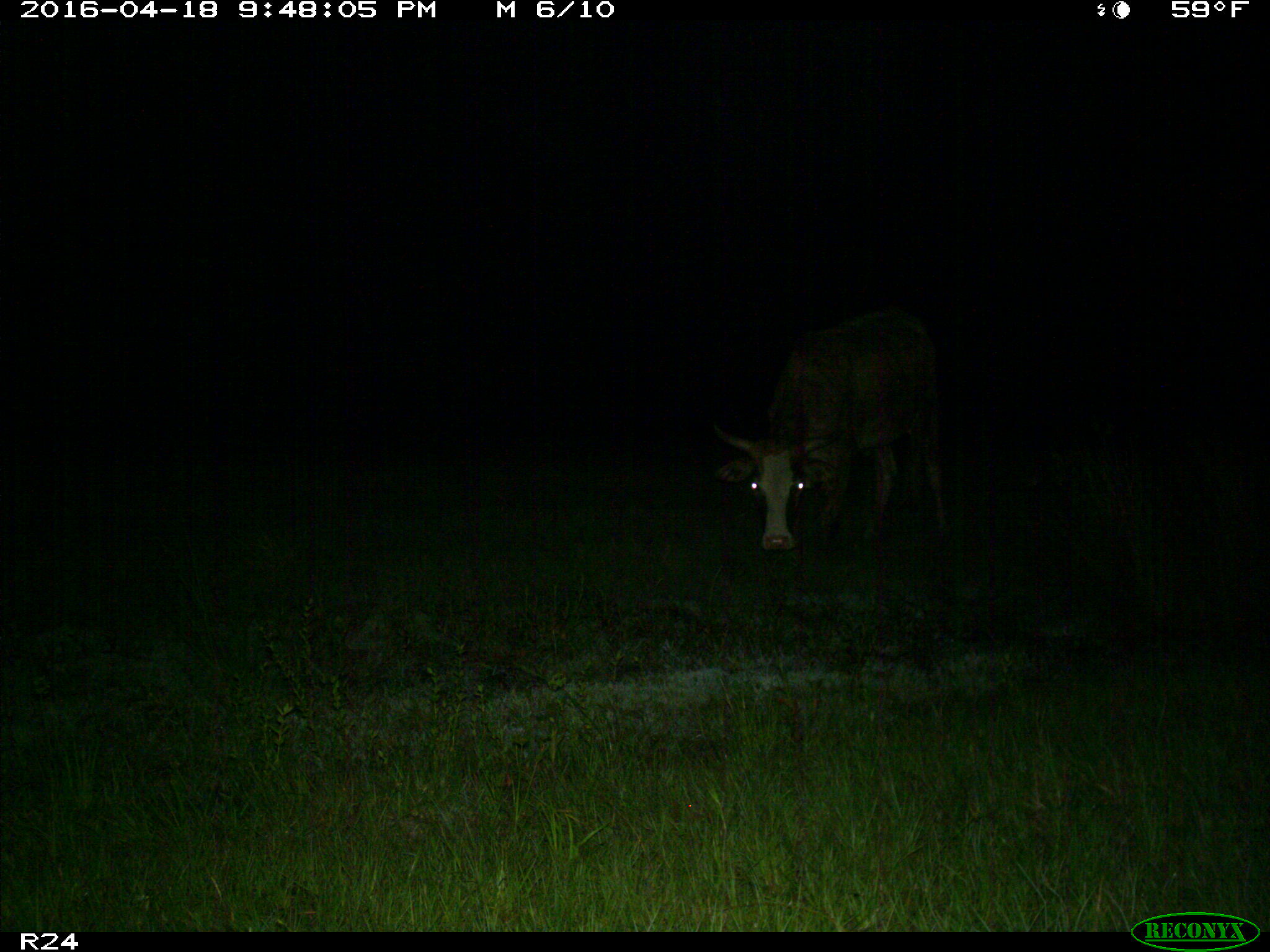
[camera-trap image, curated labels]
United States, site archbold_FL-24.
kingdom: Animalia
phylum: Chordata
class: Mammalia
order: Artiodactyla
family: Bovidae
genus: Bos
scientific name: Bos taurus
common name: domestic cow